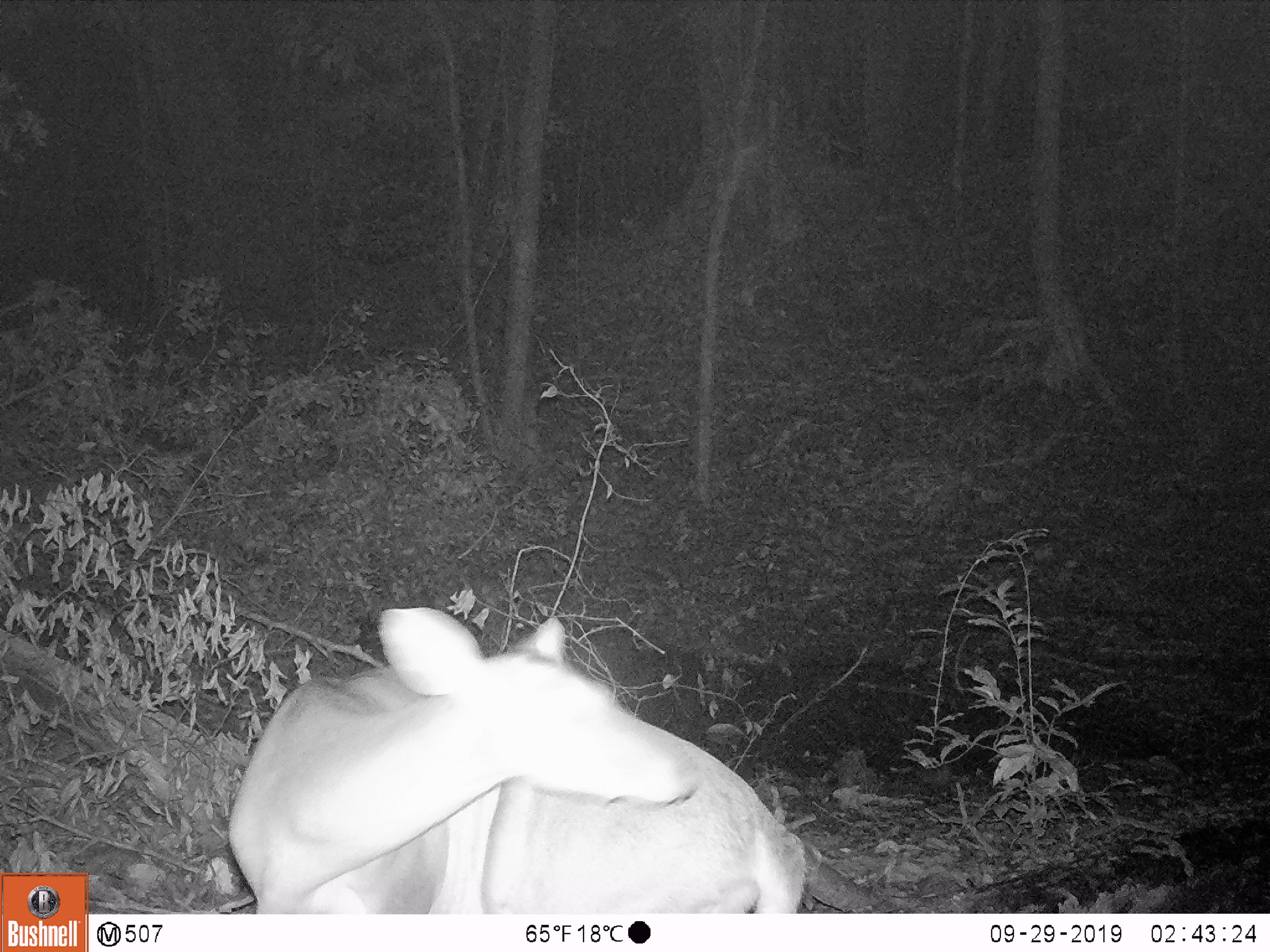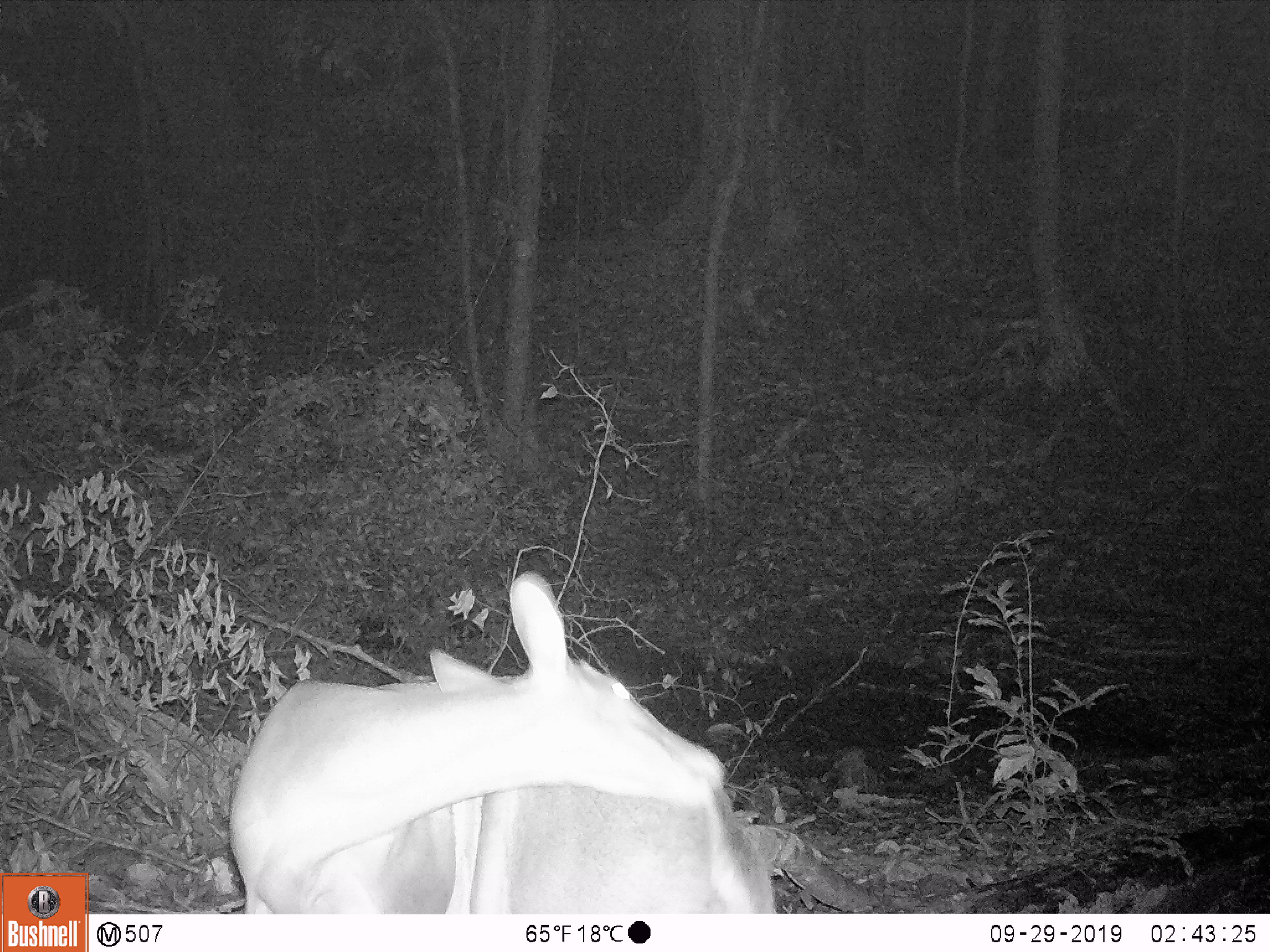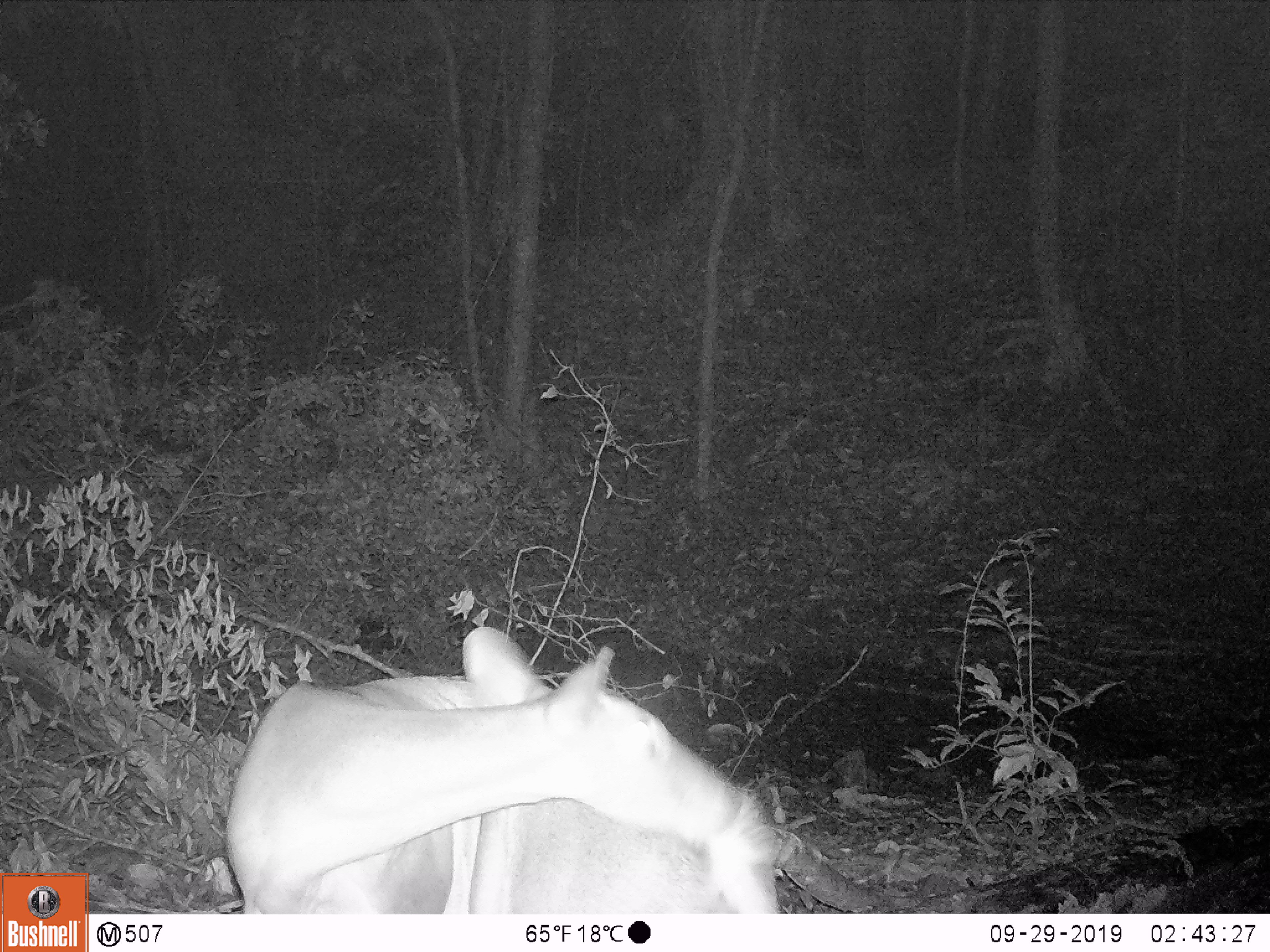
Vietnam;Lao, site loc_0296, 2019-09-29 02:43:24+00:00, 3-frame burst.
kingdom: Animalia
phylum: Chordata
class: Mammalia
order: Artiodactyla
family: Cervidae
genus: Muntiacus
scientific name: Muntiacus vuquangensis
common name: large-antlered muntjac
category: large antlered muntjac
Large antlered muntjac (large-antlered muntjac) (Muntiacus vuquangensis). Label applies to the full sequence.